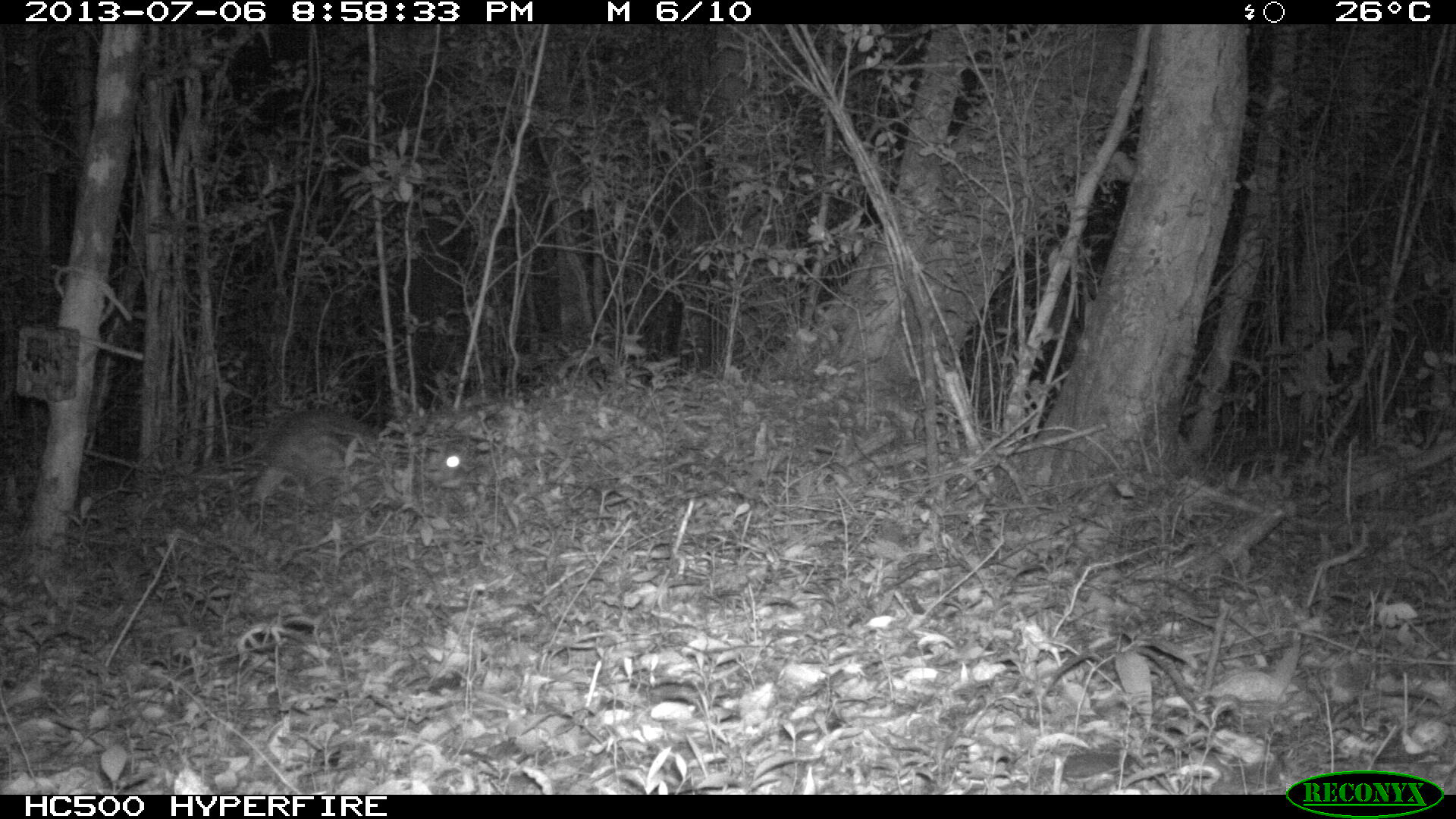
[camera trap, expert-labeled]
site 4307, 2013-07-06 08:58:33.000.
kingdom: Animalia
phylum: Chordata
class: Mammalia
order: Rodentia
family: Cuniculidae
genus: Cuniculus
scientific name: Cuniculus paca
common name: lowland paca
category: agouti paca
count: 1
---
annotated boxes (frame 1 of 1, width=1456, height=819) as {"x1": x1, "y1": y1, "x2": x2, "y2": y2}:
agouti paca: {"x1": 194, "y1": 406, "x2": 466, "y2": 504}